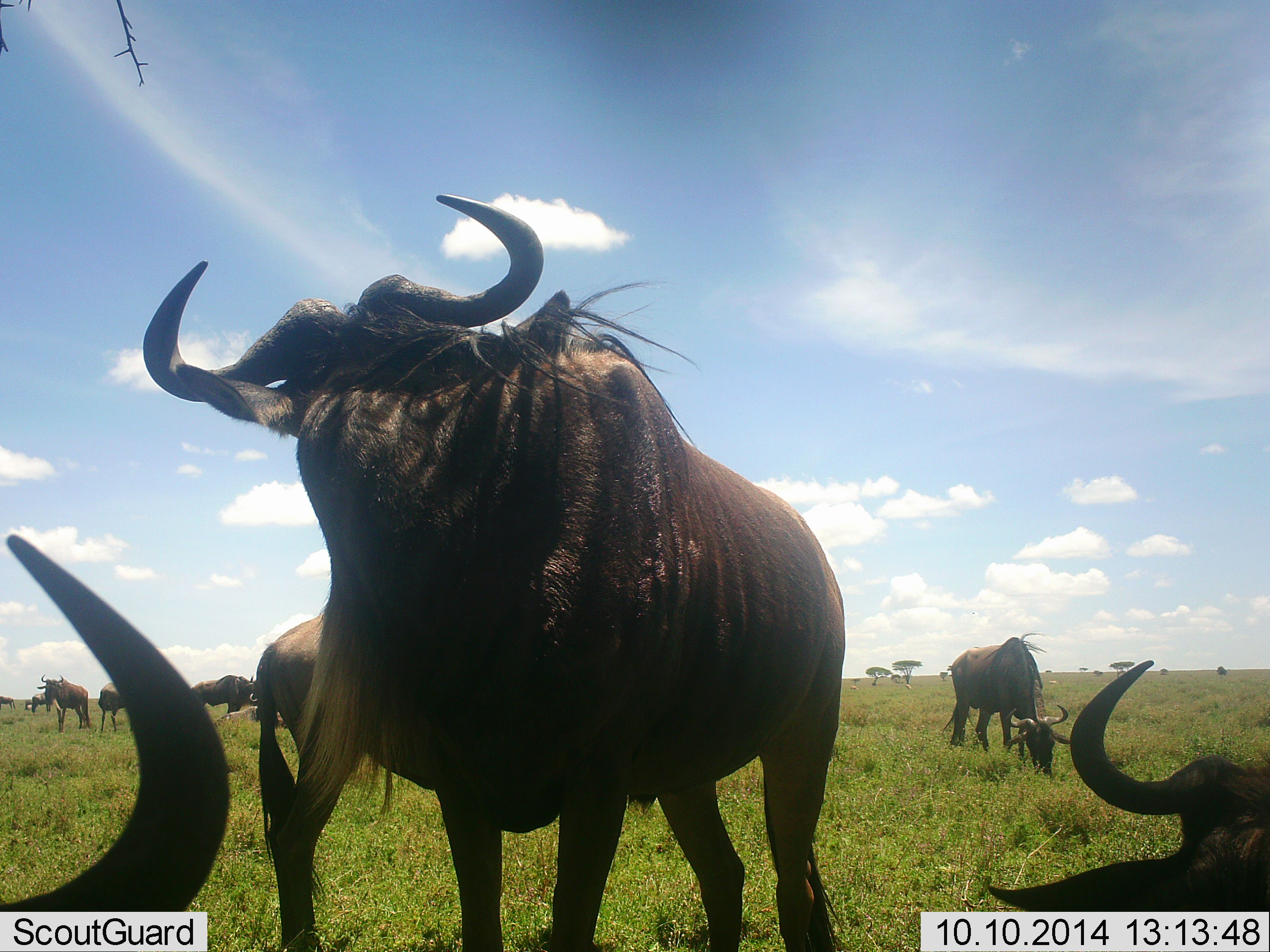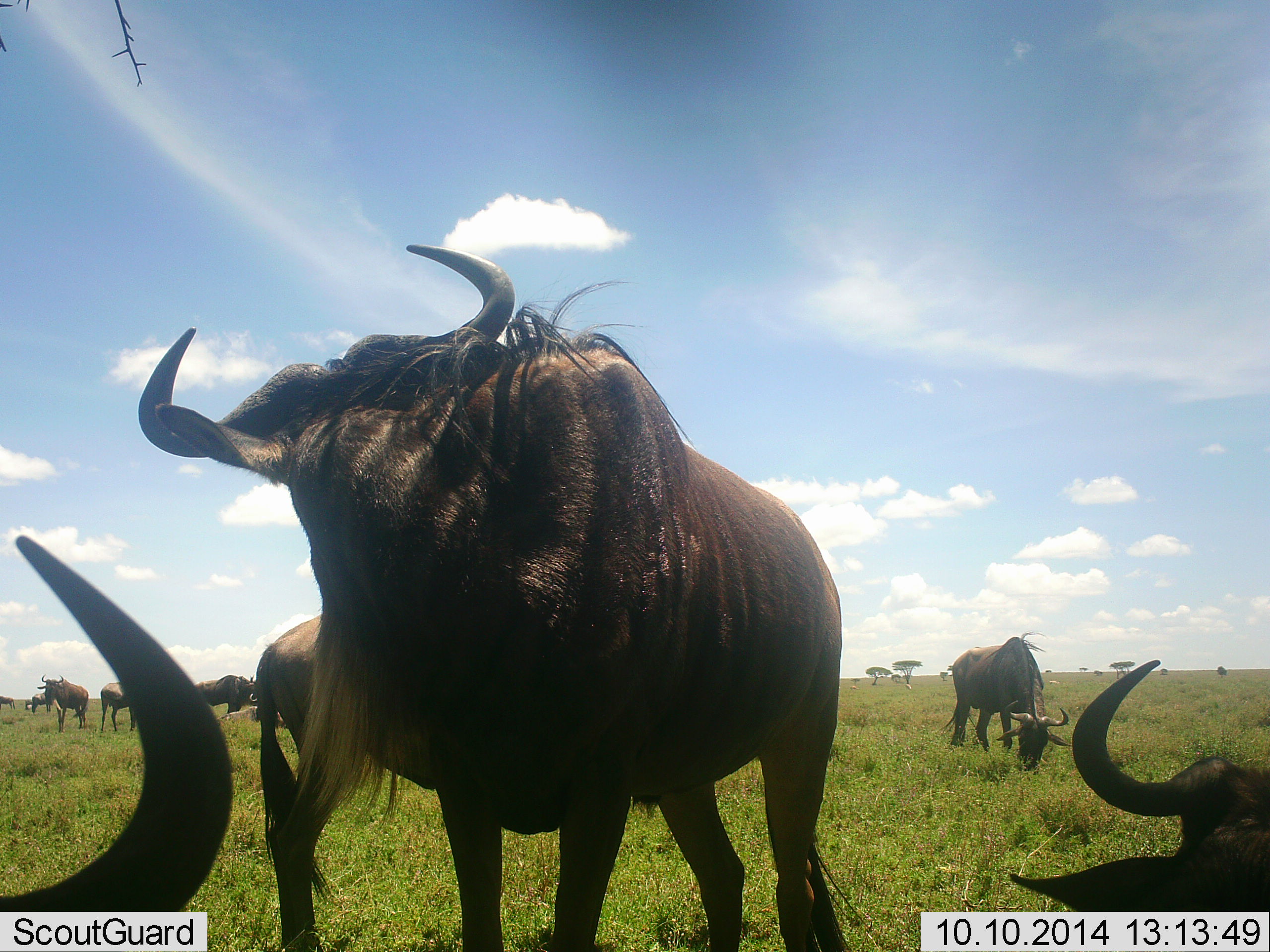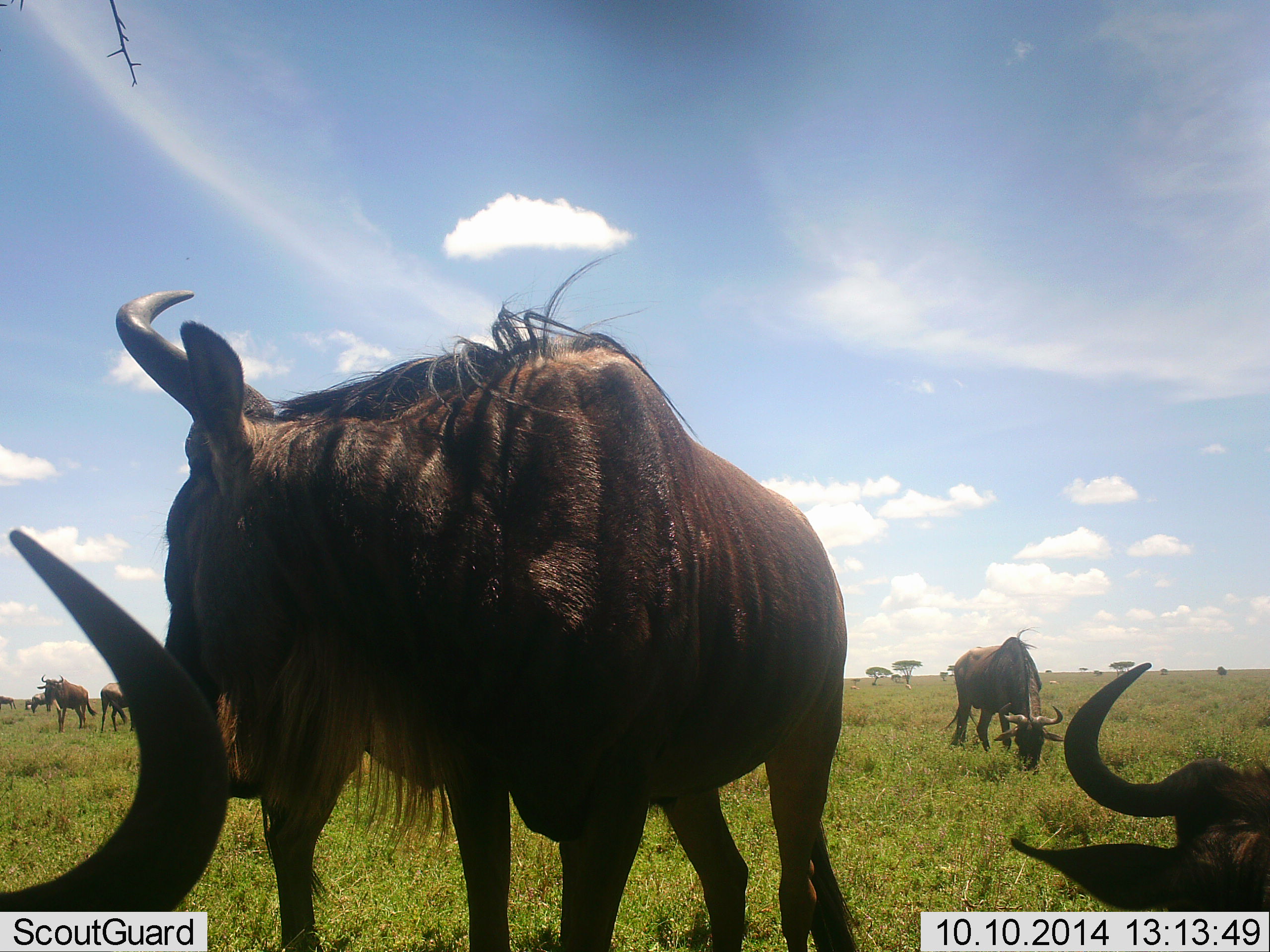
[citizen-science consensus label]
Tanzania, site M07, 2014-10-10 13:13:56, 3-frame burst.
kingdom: Animalia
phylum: Chordata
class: Mammalia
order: Artiodactyla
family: Bovidae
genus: Connochaetes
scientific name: Connochaetes taurinus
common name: blue wildebeest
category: wildebeest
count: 10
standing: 90%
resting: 80%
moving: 20%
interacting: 10%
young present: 0%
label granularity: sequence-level